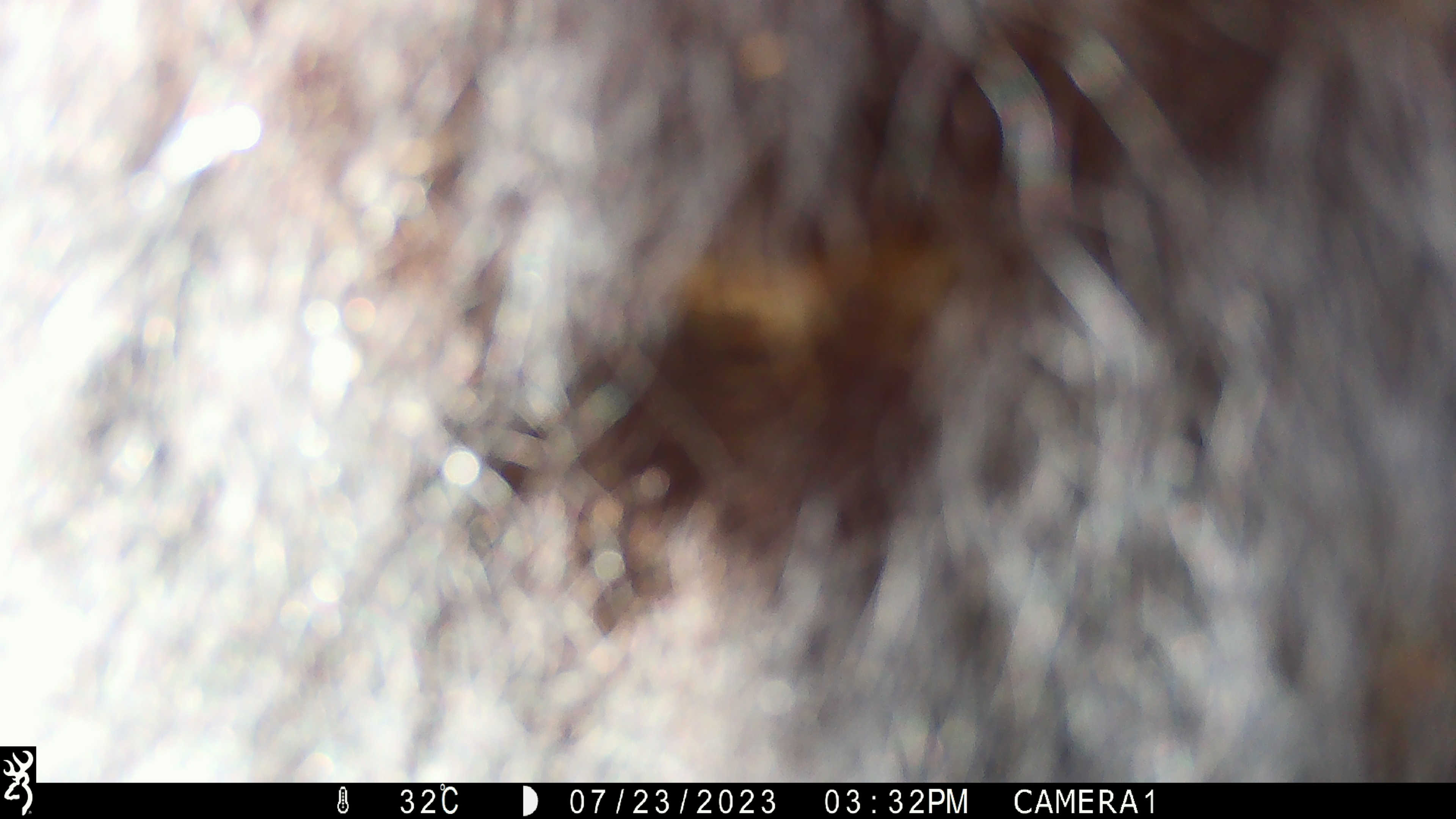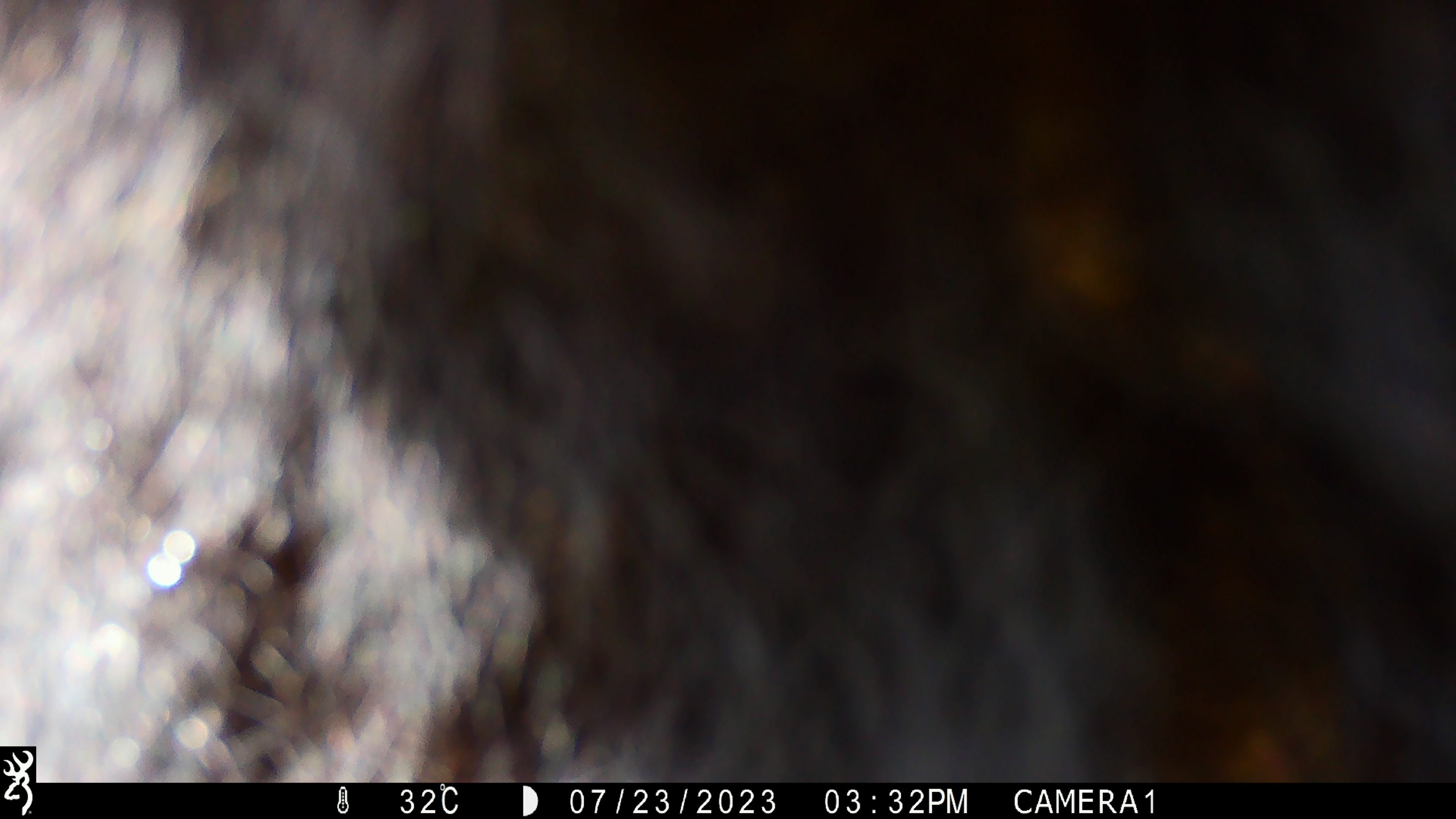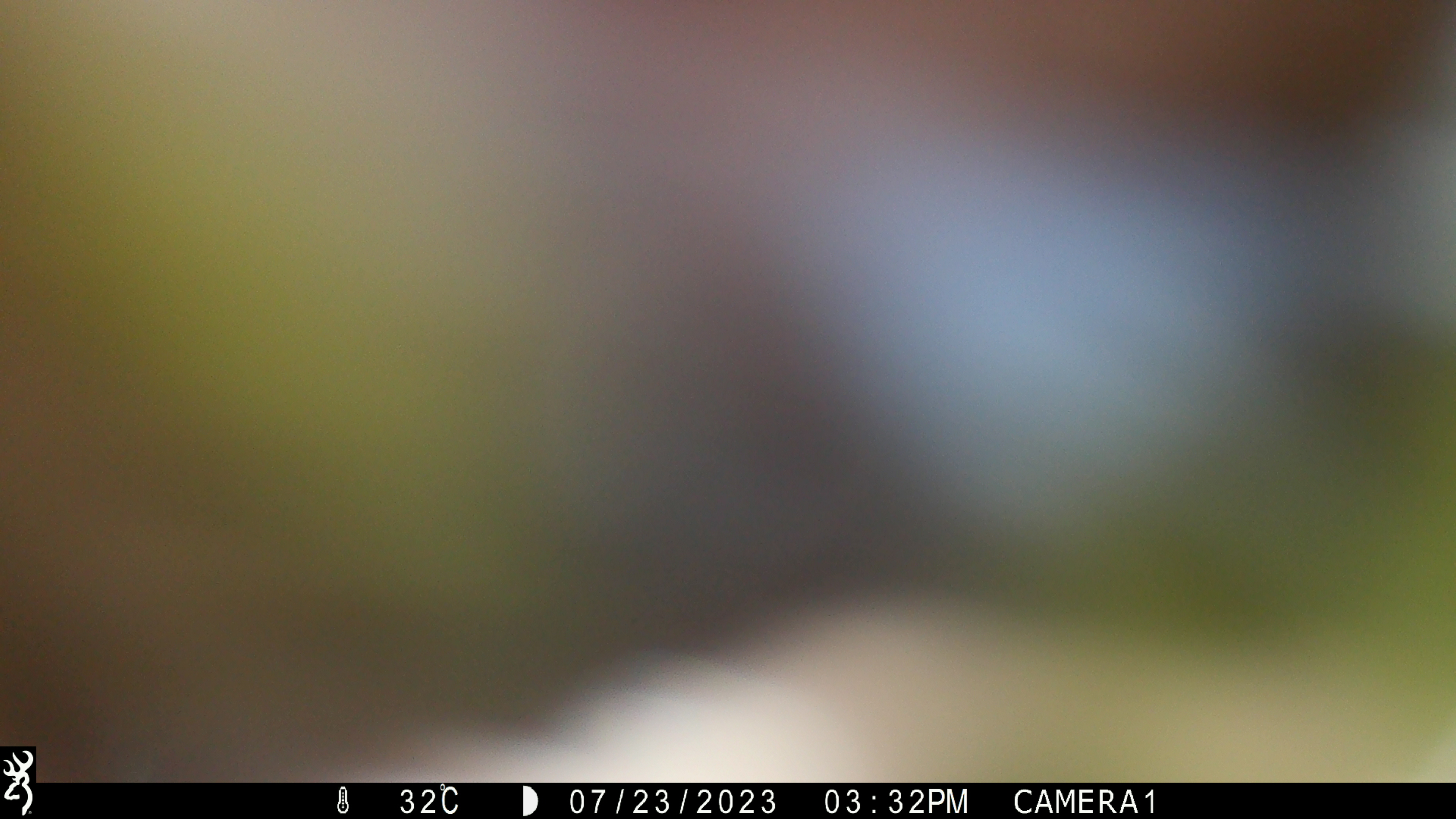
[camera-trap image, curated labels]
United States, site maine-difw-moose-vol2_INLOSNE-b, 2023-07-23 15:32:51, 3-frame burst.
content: unidentified animal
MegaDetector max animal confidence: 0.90